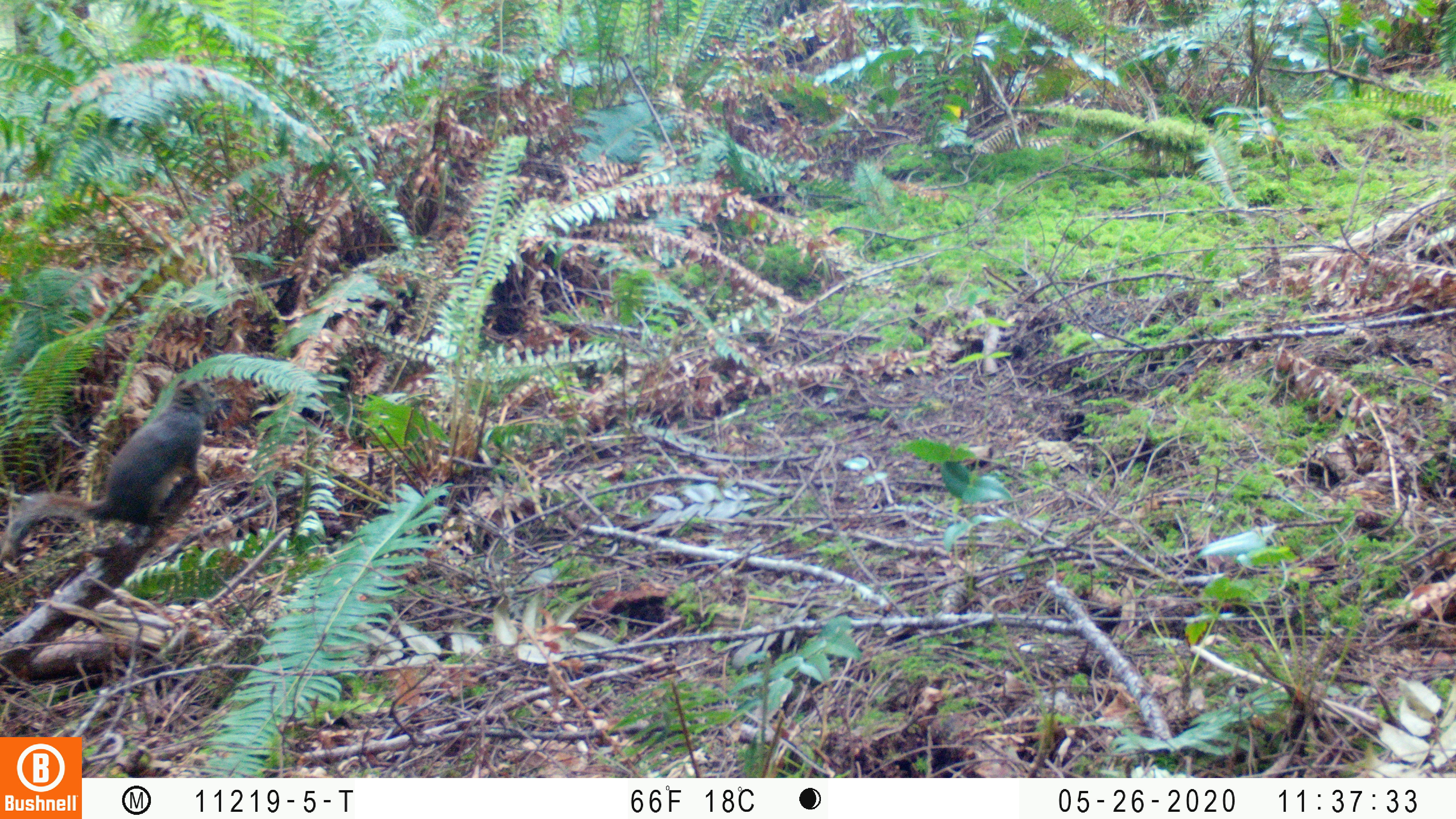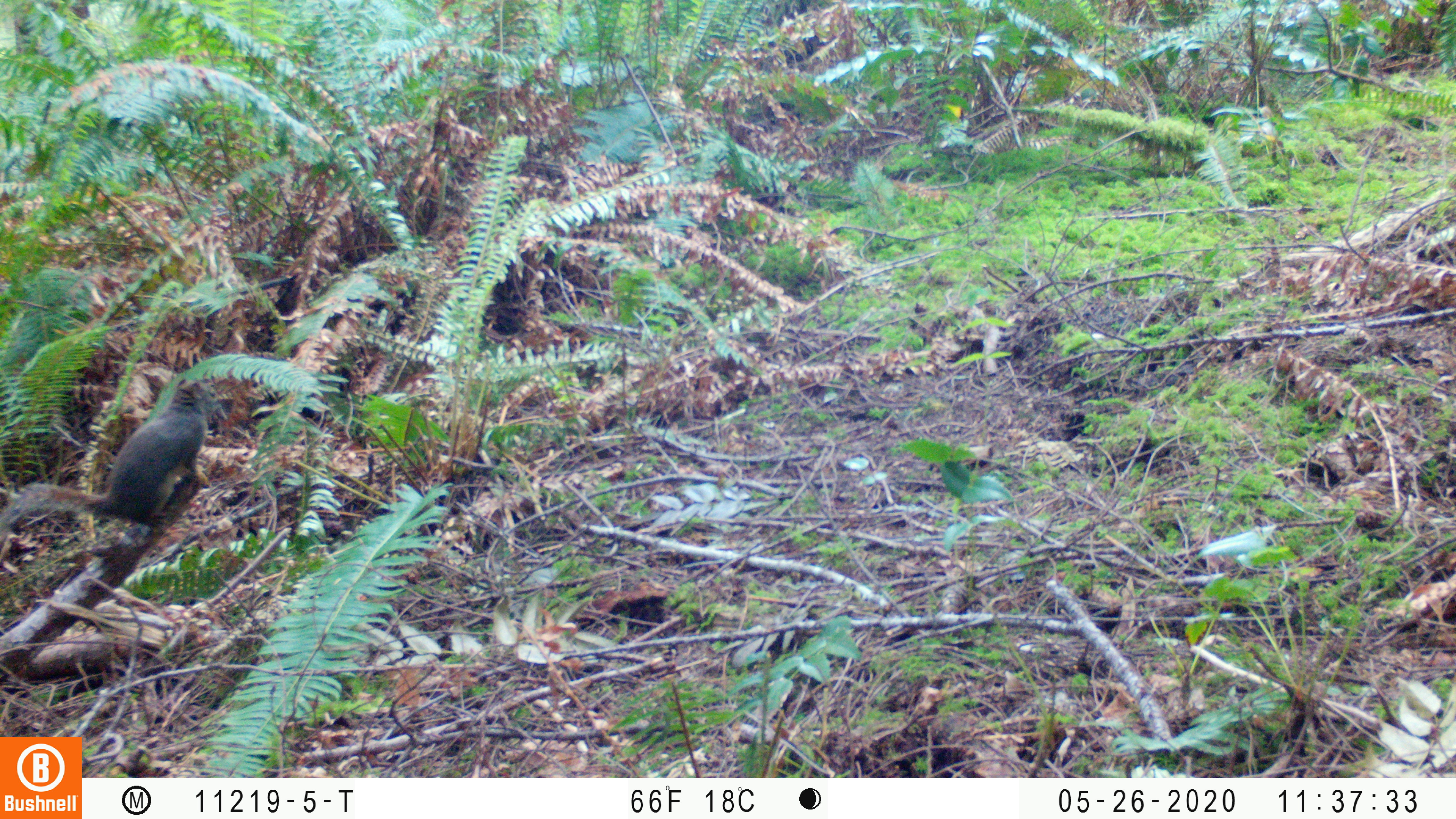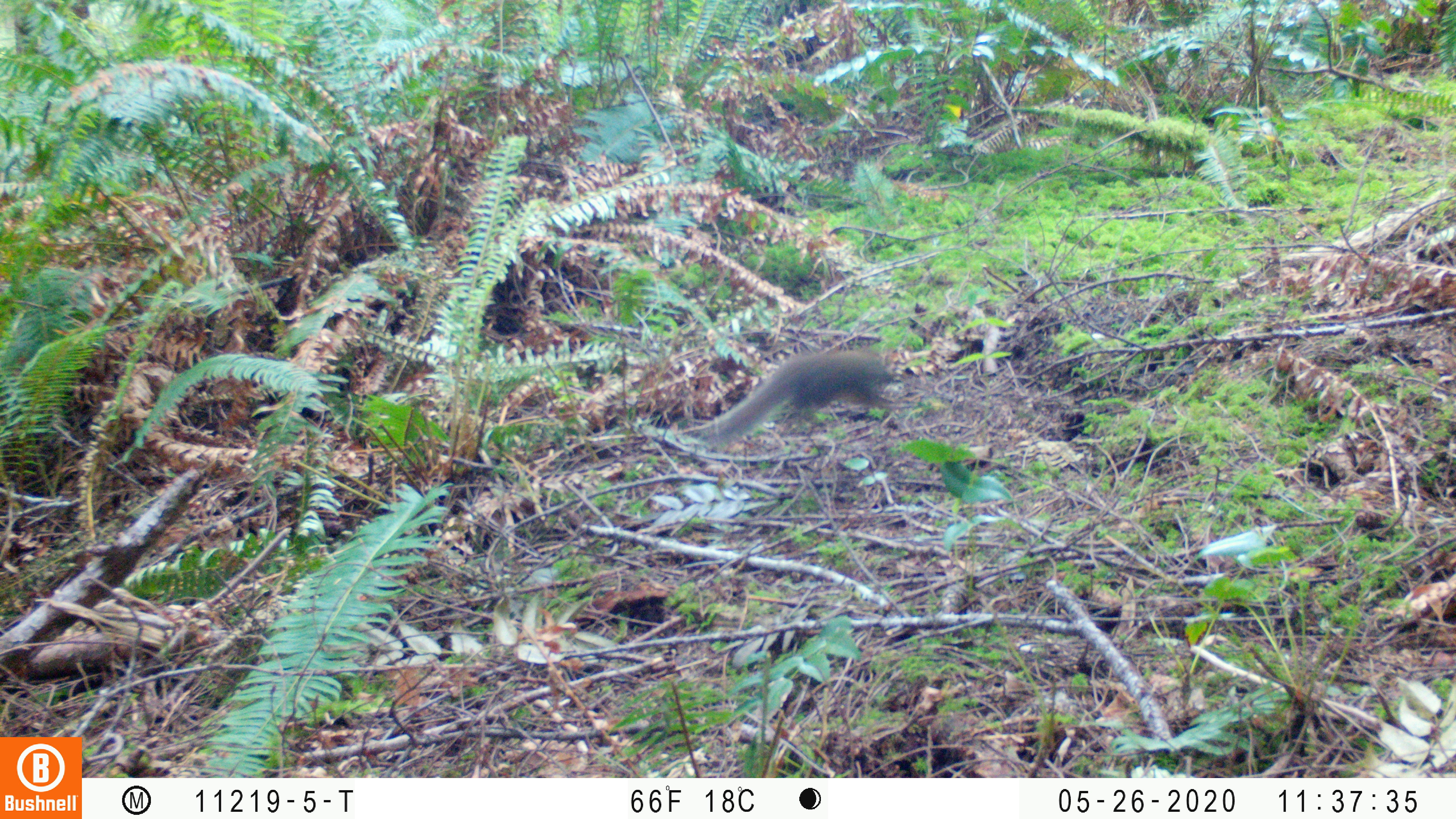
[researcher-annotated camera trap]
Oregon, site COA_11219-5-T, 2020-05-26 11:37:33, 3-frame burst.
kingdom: Animalia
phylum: Chordata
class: Mammalia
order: Rodentia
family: Sciuridae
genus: Tamiasciurus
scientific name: Tamiasciurus douglasii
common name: douglas squirrel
Douglas squirrel (Tamiasciurus douglasii).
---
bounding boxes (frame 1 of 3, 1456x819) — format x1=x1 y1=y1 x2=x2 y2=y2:
douglas squirrel: x1=5 y1=379 x2=225 y2=554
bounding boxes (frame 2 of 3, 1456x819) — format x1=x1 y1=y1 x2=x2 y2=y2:
douglas squirrel: x1=0 y1=377 x2=225 y2=534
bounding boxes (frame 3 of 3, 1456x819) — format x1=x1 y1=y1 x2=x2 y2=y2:
douglas squirrel: x1=692 y1=351 x2=901 y2=440